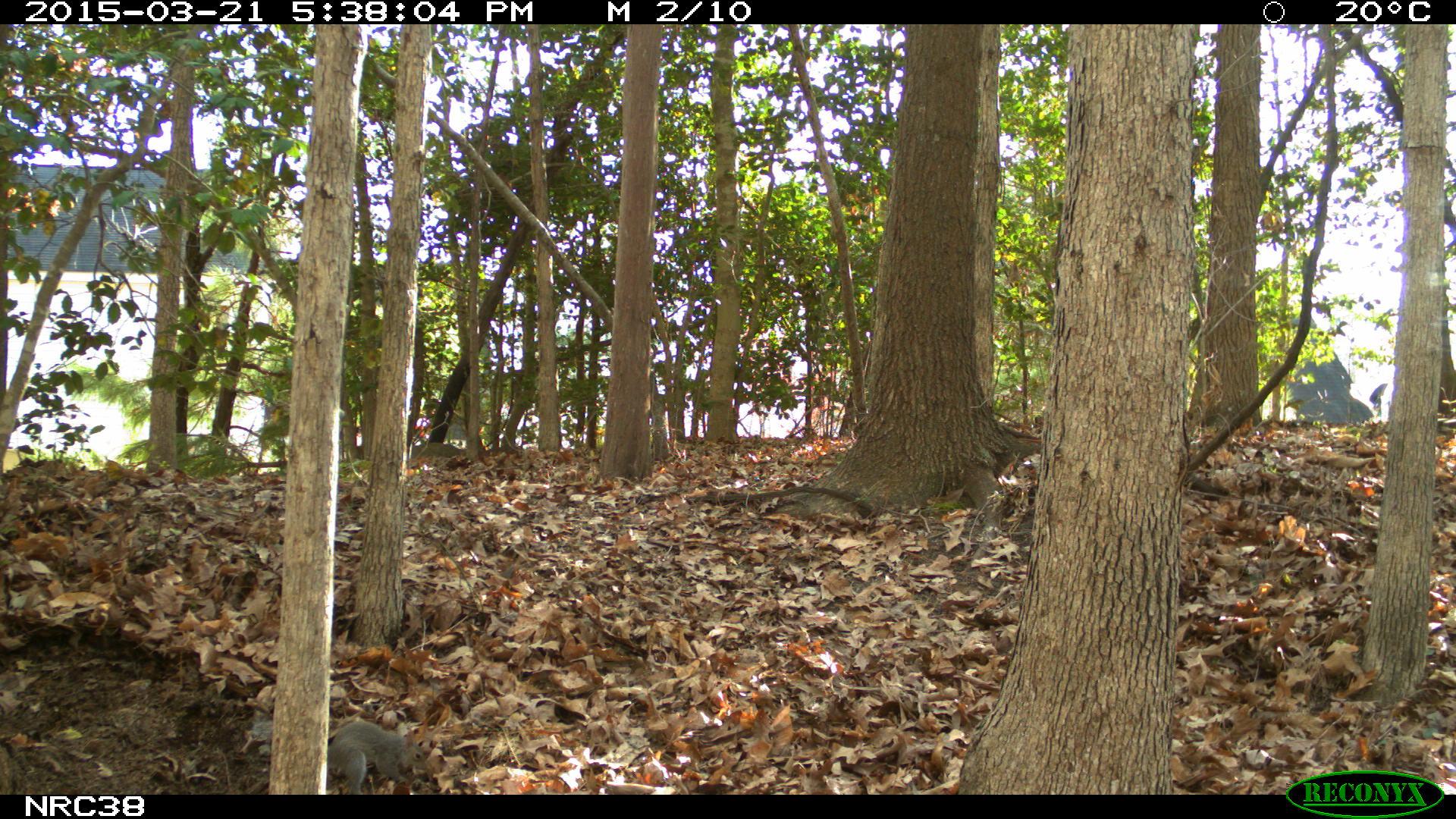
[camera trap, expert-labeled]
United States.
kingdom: Animalia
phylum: Chordata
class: Mammalia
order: Rodentia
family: Sciuridae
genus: Sciurus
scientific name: Sciurus carolinensis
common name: eastern gray squirrel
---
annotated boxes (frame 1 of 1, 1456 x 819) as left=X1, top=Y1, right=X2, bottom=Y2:
Eastern Gray Squirrel: left=316, top=707, right=438, bottom=791